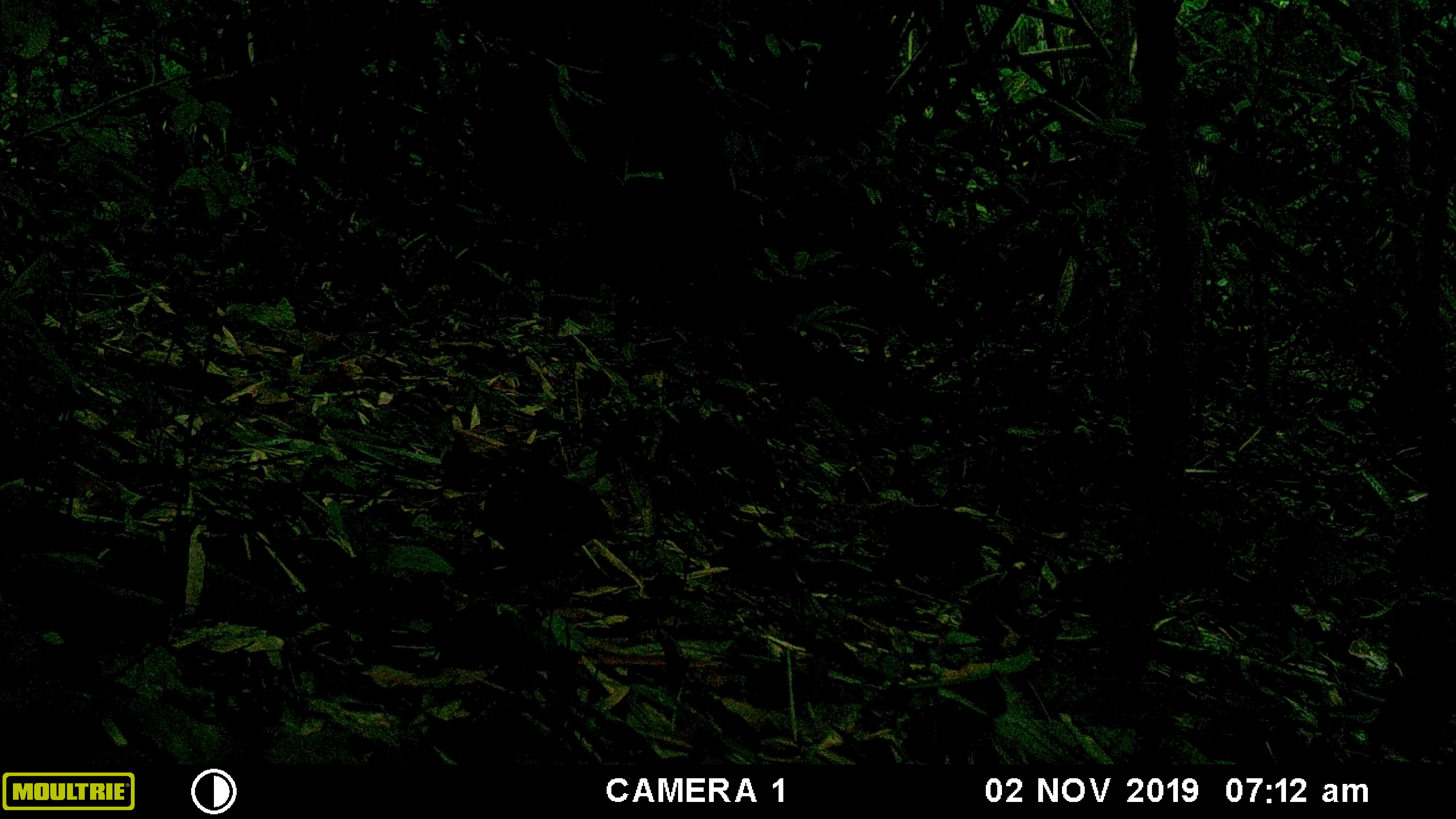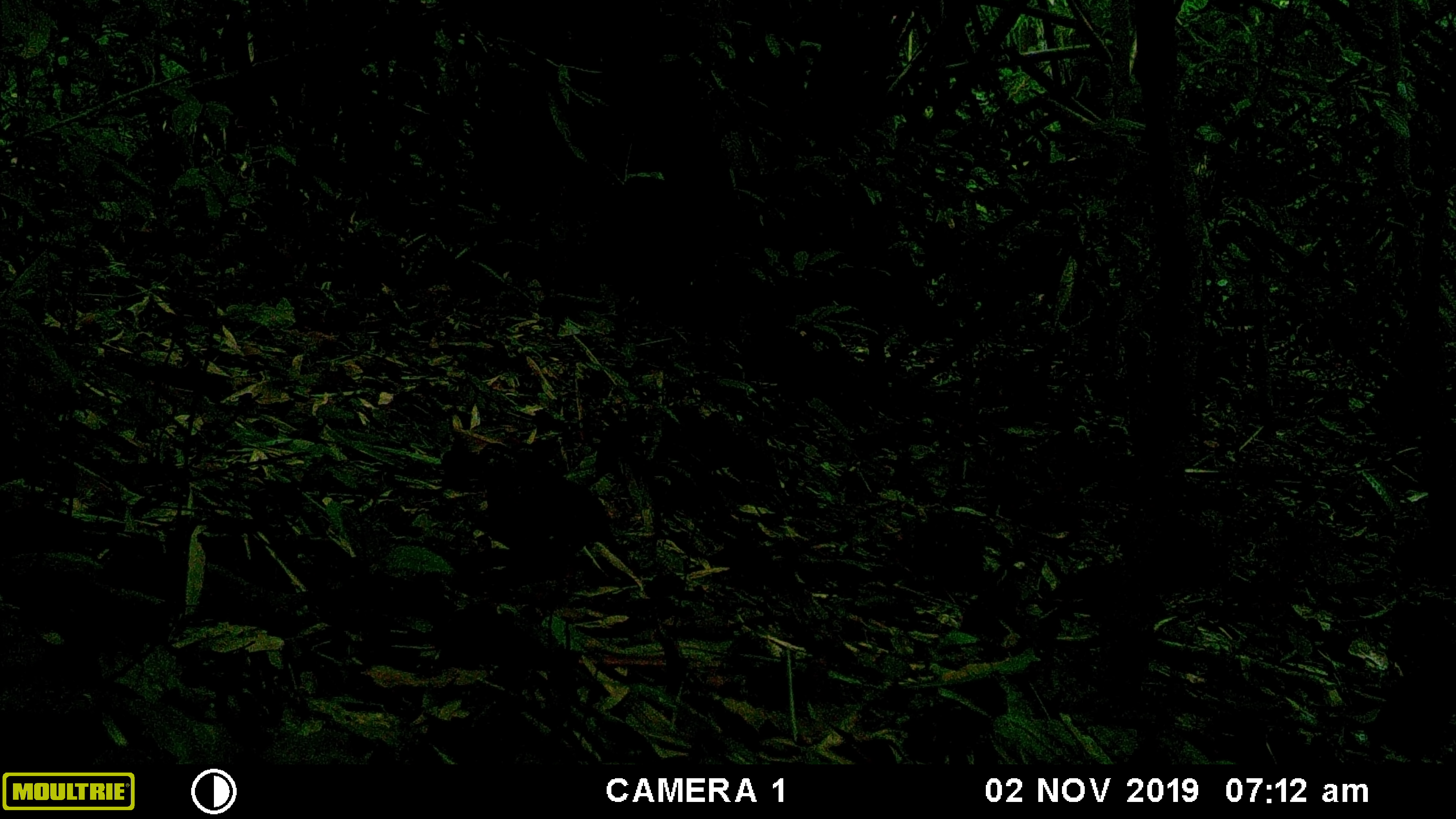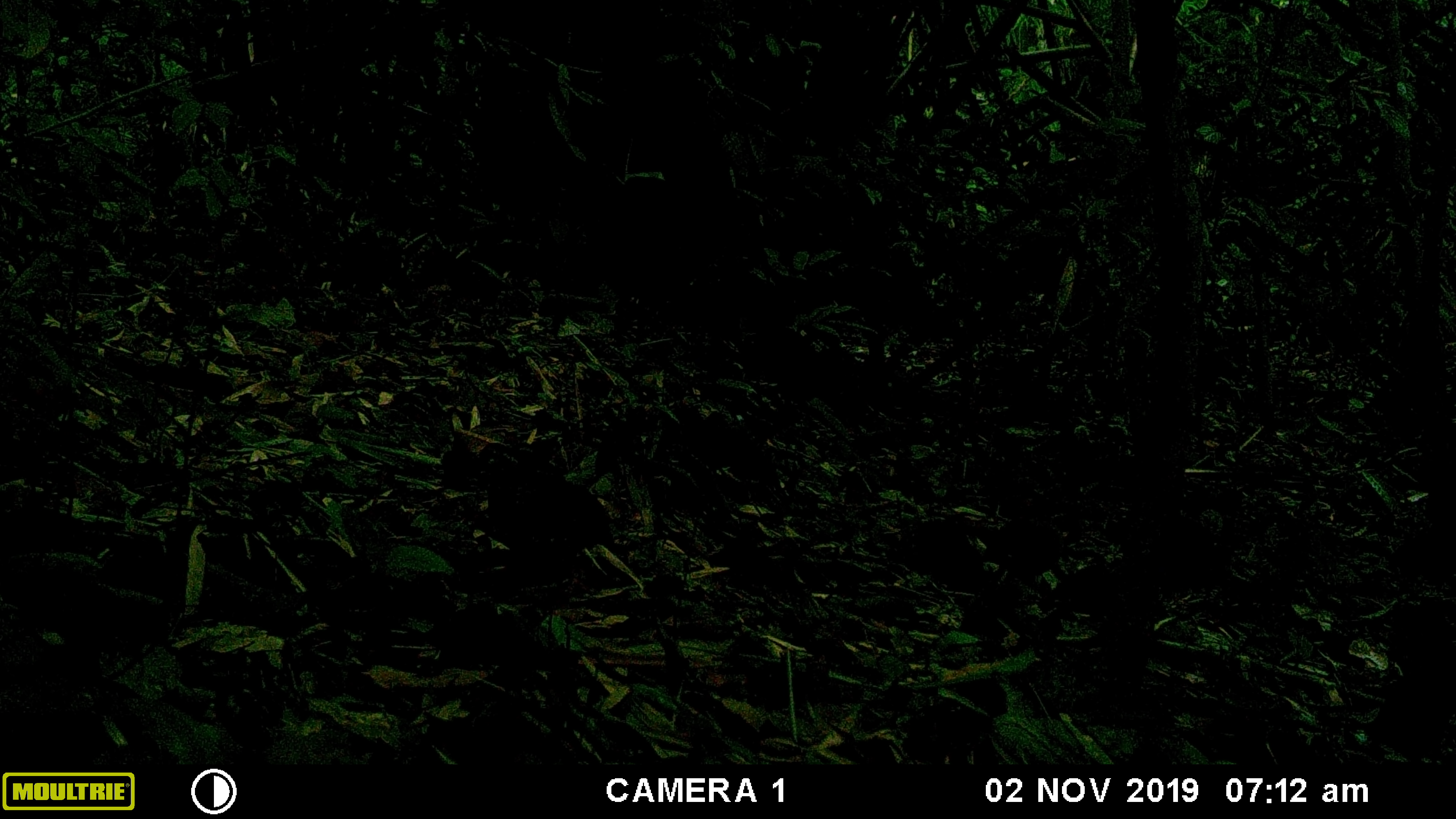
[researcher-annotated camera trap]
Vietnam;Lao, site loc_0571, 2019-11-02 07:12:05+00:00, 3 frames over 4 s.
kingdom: Animalia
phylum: Chordata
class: Mammalia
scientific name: Mammalia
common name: mammal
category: unidentified small mammal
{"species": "unidentified small mammal (mammal) (Mammalia)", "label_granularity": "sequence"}